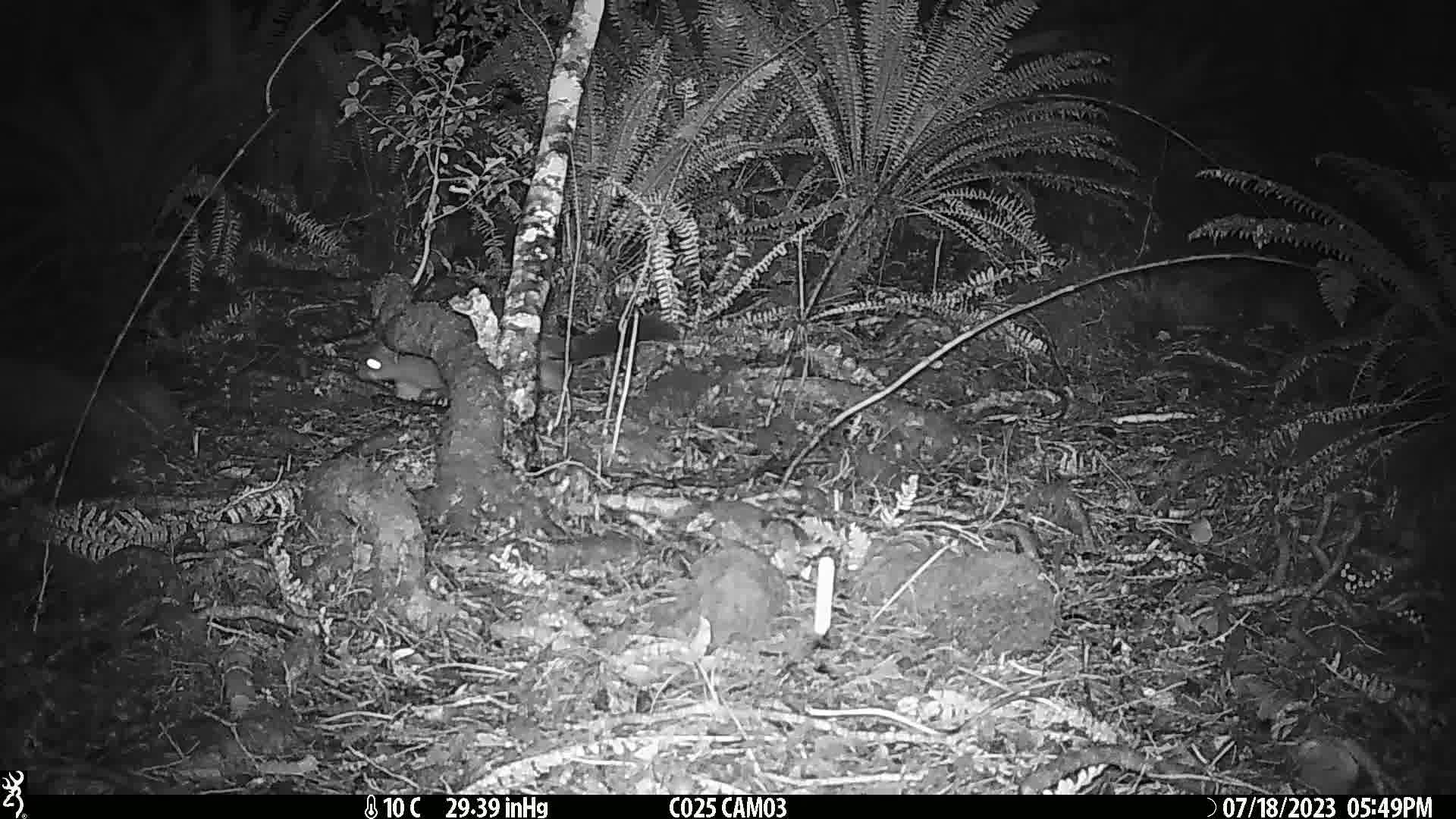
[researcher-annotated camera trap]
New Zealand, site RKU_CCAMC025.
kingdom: Animalia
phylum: Chordata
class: Mammalia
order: Diprotodontia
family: Phalangeridae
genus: Trichosurus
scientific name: Trichosurus vulpecula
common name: common brushtail possum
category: possum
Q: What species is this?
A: Possum (common brushtail possum) (Trichosurus vulpecula).